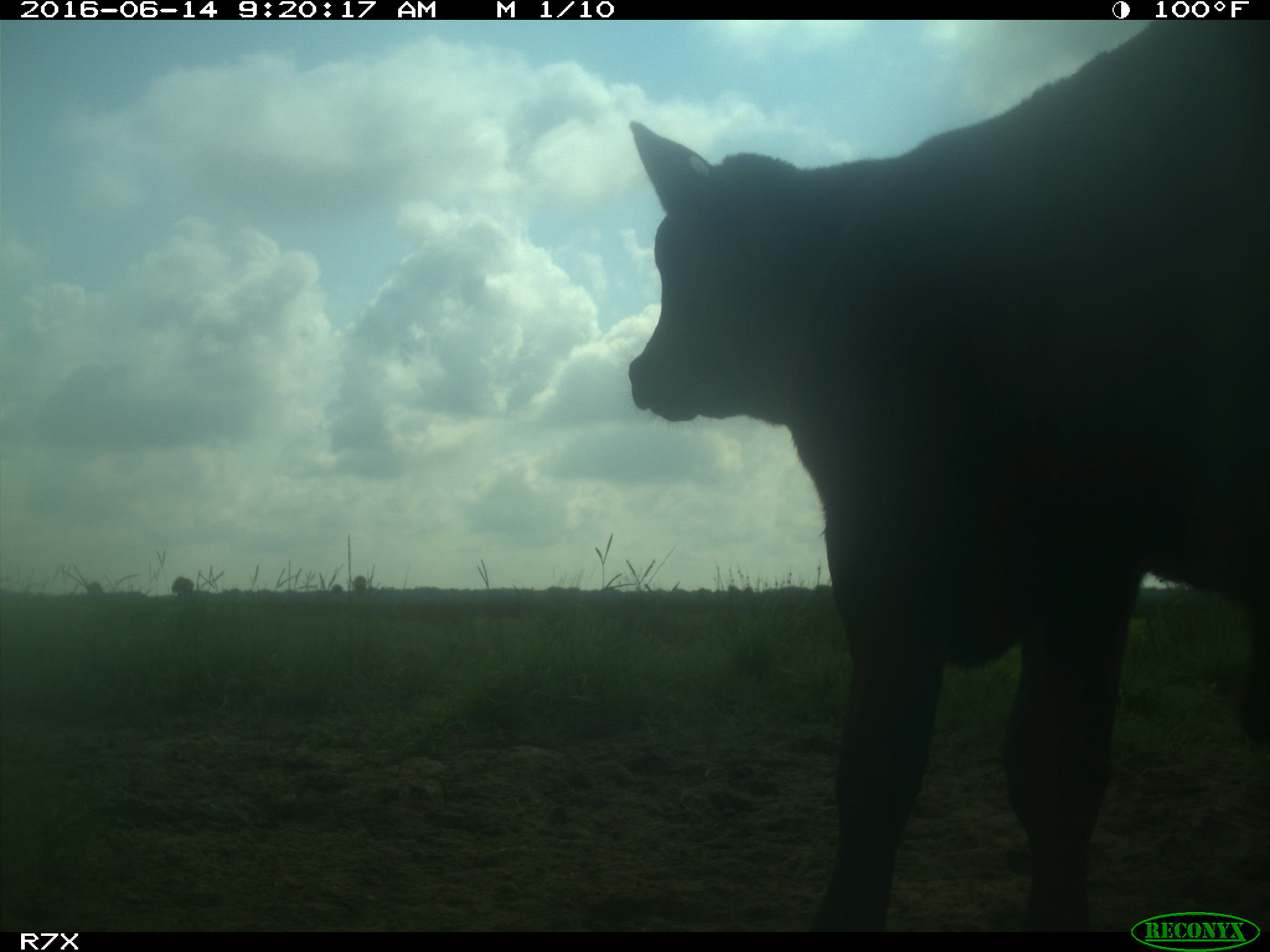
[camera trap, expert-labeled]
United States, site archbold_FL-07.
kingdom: Animalia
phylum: Chordata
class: Mammalia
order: Artiodactyla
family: Bovidae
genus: Bos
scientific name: Bos taurus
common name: domestic cow